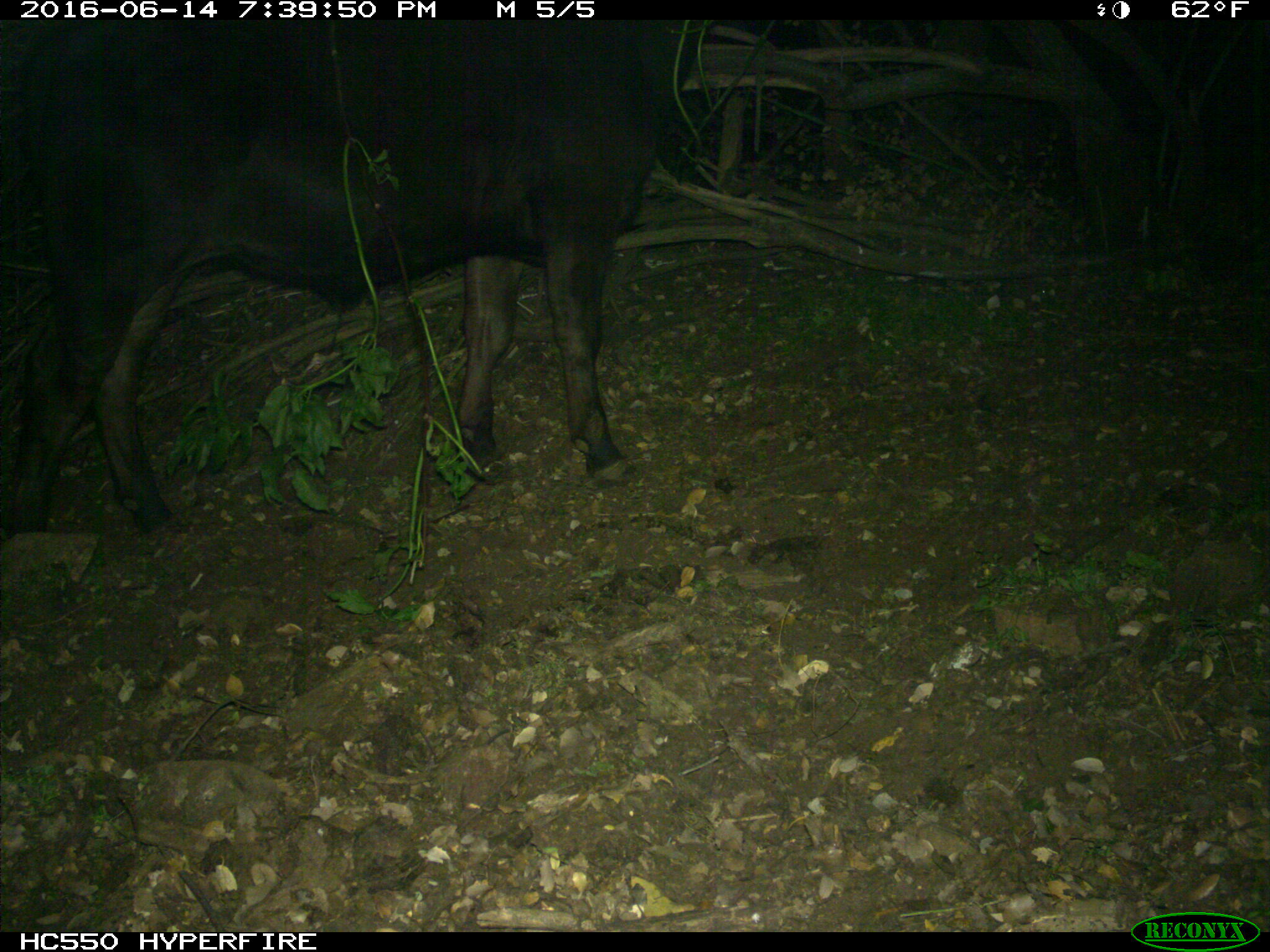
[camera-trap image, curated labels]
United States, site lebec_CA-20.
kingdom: Animalia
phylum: Chordata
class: Mammalia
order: Artiodactyla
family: Bovidae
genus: Bos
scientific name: Bos taurus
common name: domestic cow